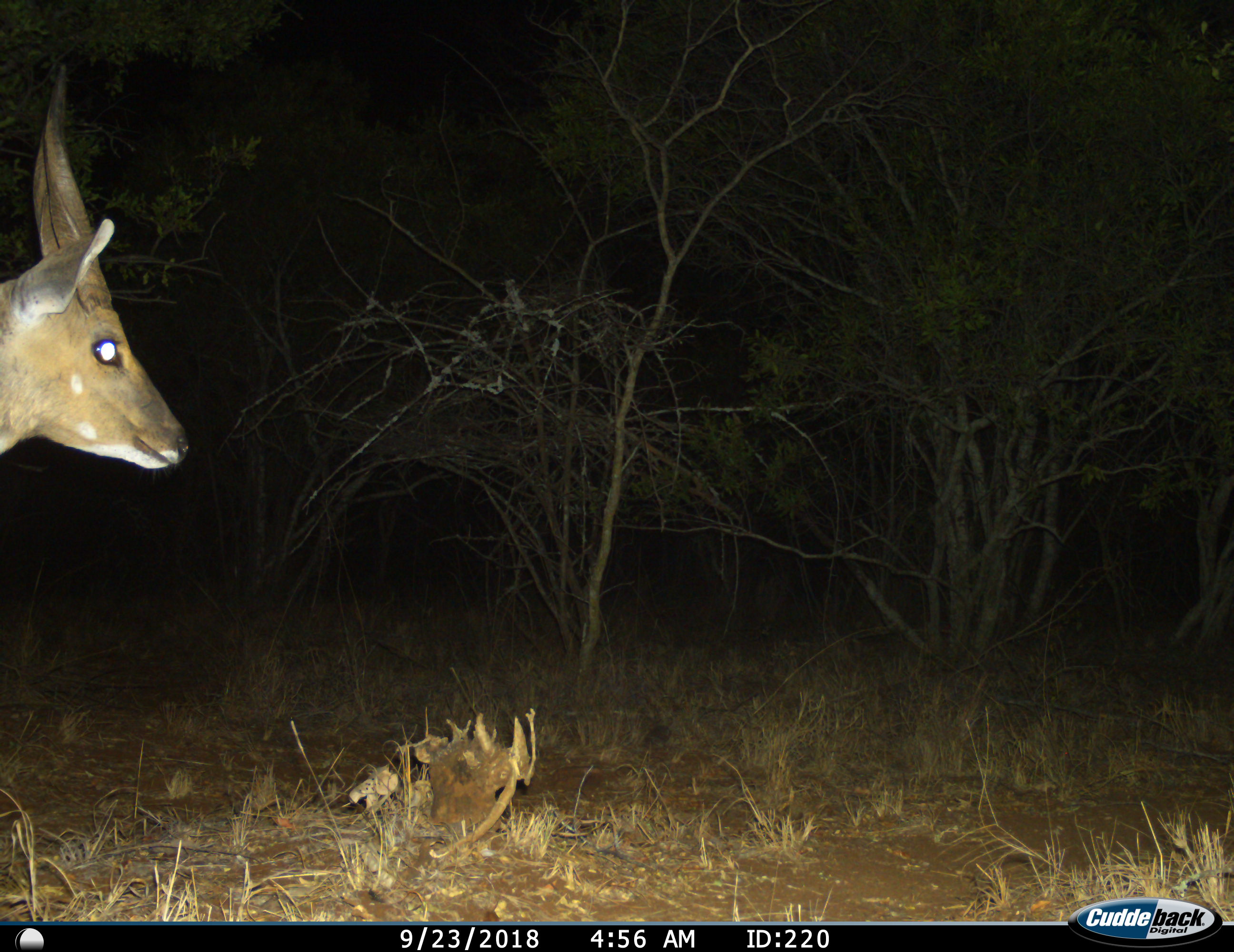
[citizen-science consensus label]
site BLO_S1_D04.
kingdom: Animalia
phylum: Chordata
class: Mammalia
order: Artiodactyla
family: Bovidae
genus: Tragelaphus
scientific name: Tragelaphus scriptus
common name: bushbuck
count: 1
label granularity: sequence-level